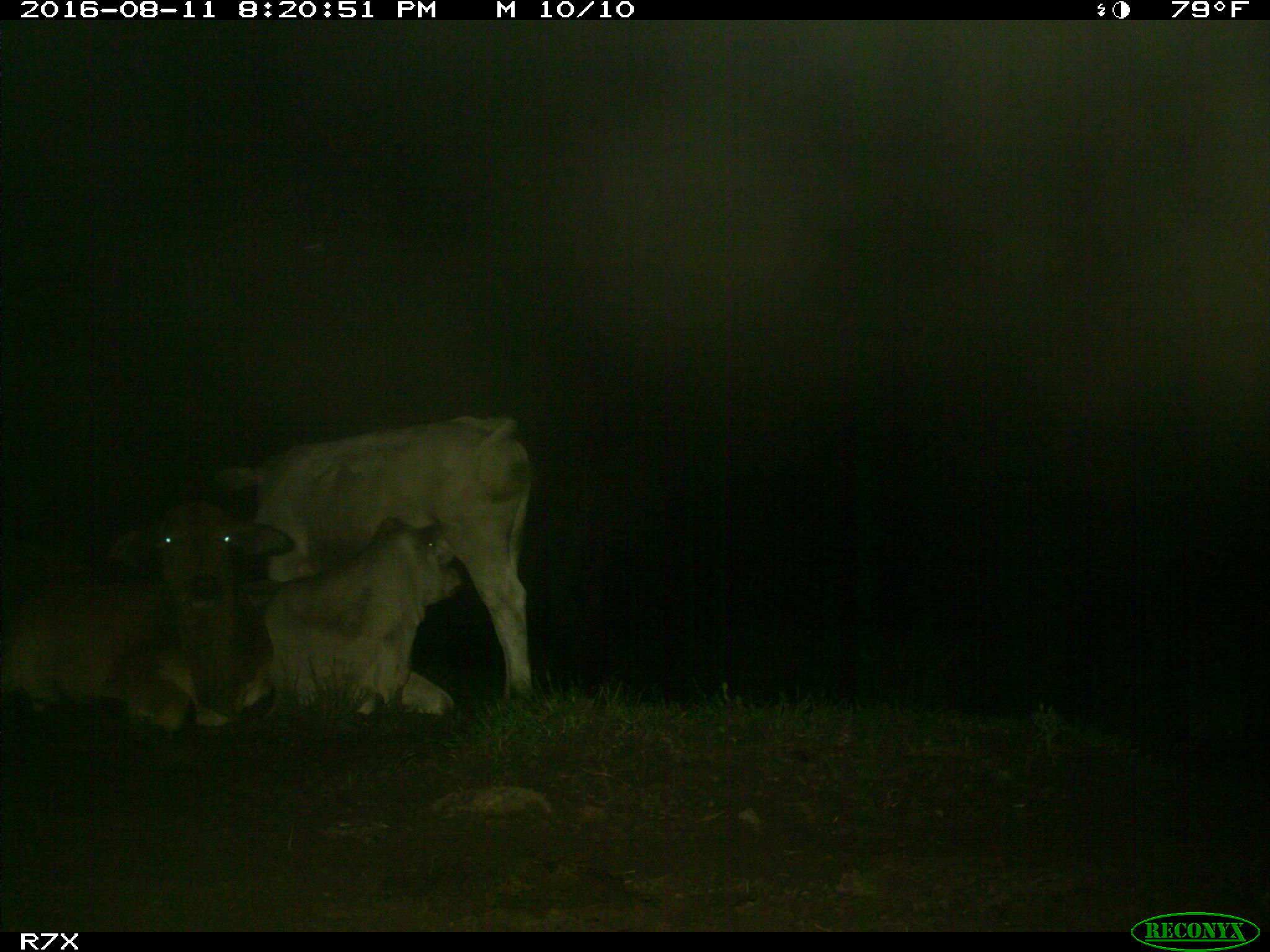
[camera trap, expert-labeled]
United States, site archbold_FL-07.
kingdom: Animalia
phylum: Chordata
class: Mammalia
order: Artiodactyla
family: Bovidae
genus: Bos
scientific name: Bos taurus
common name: domestic cow